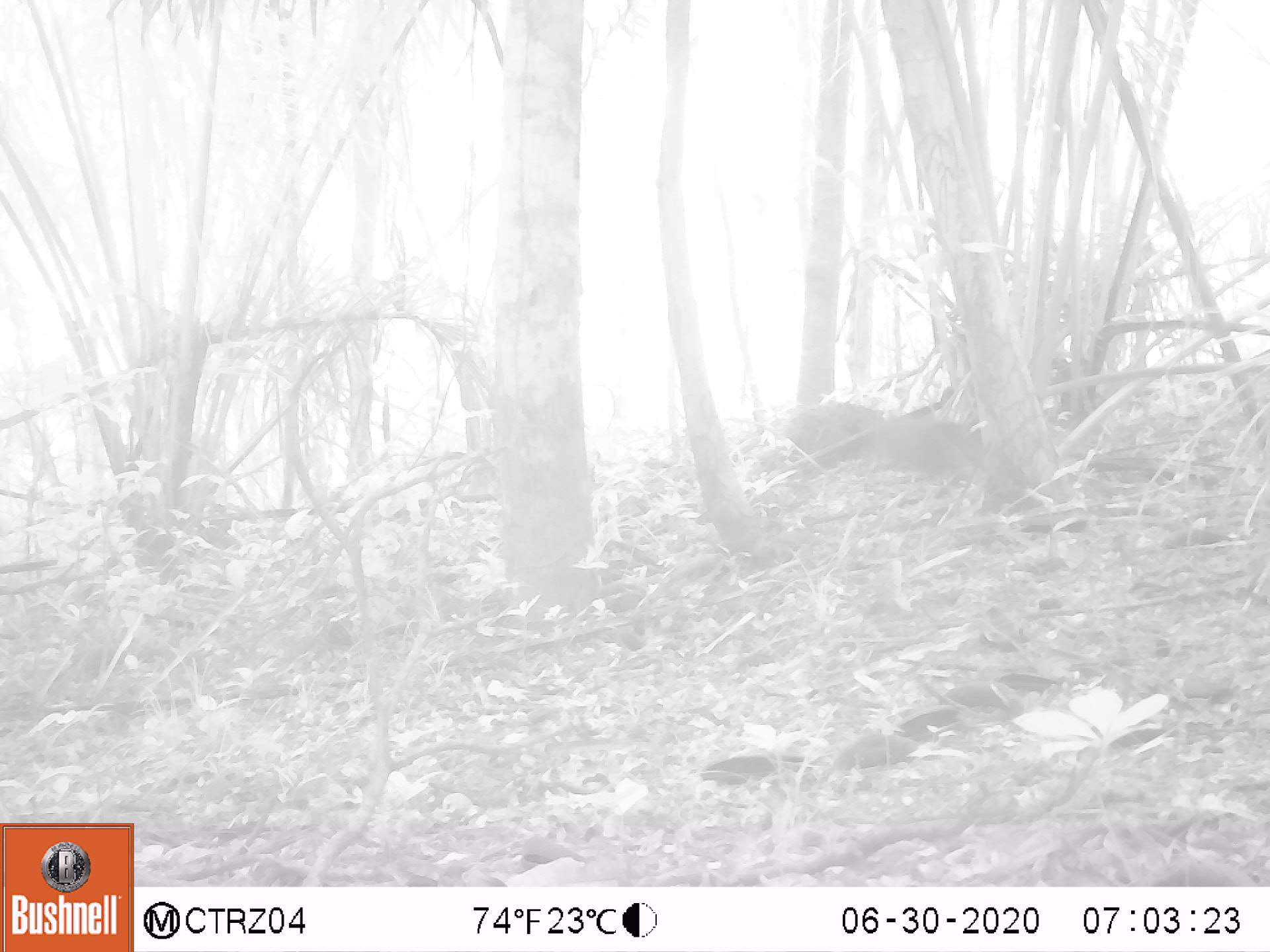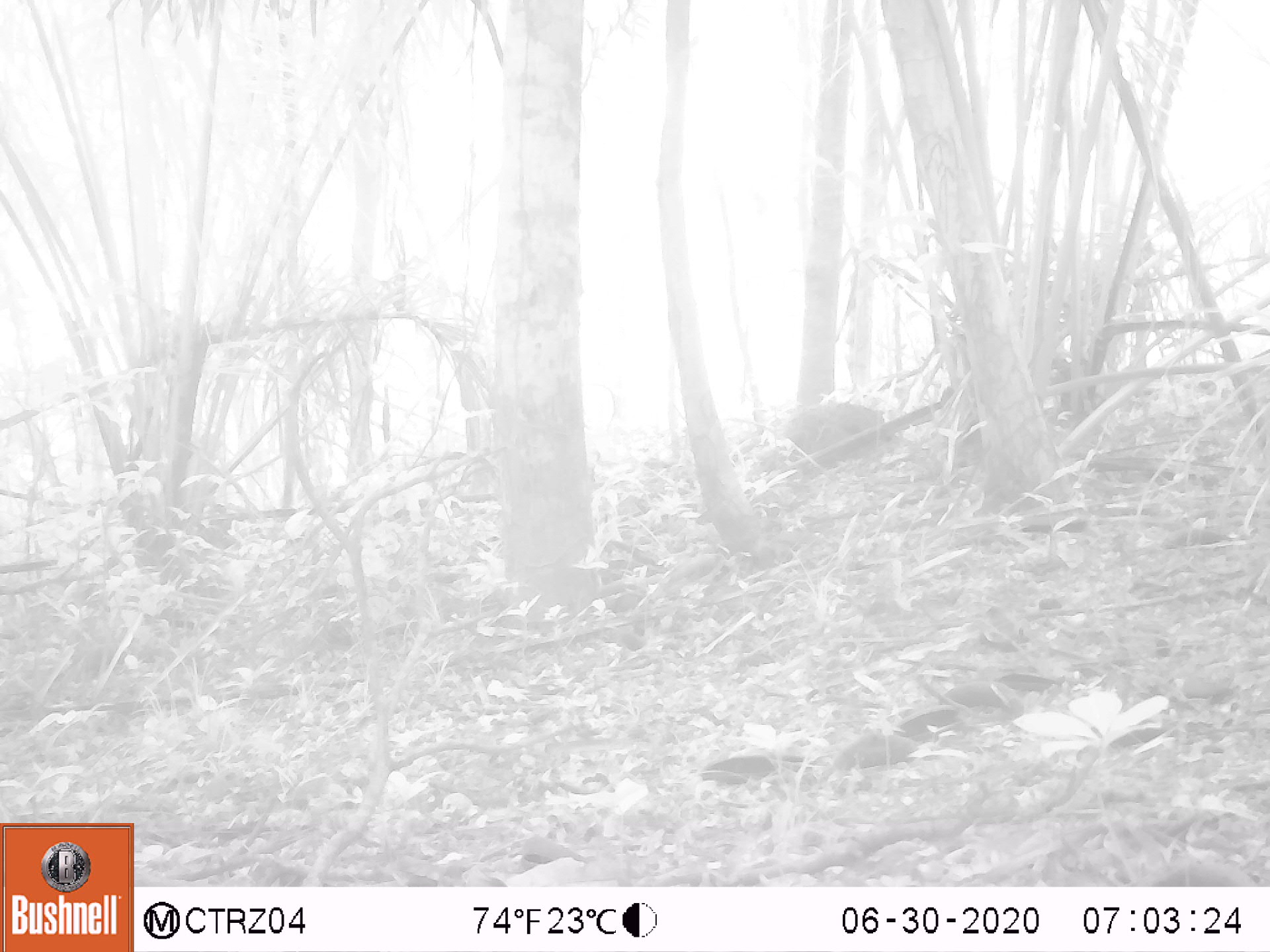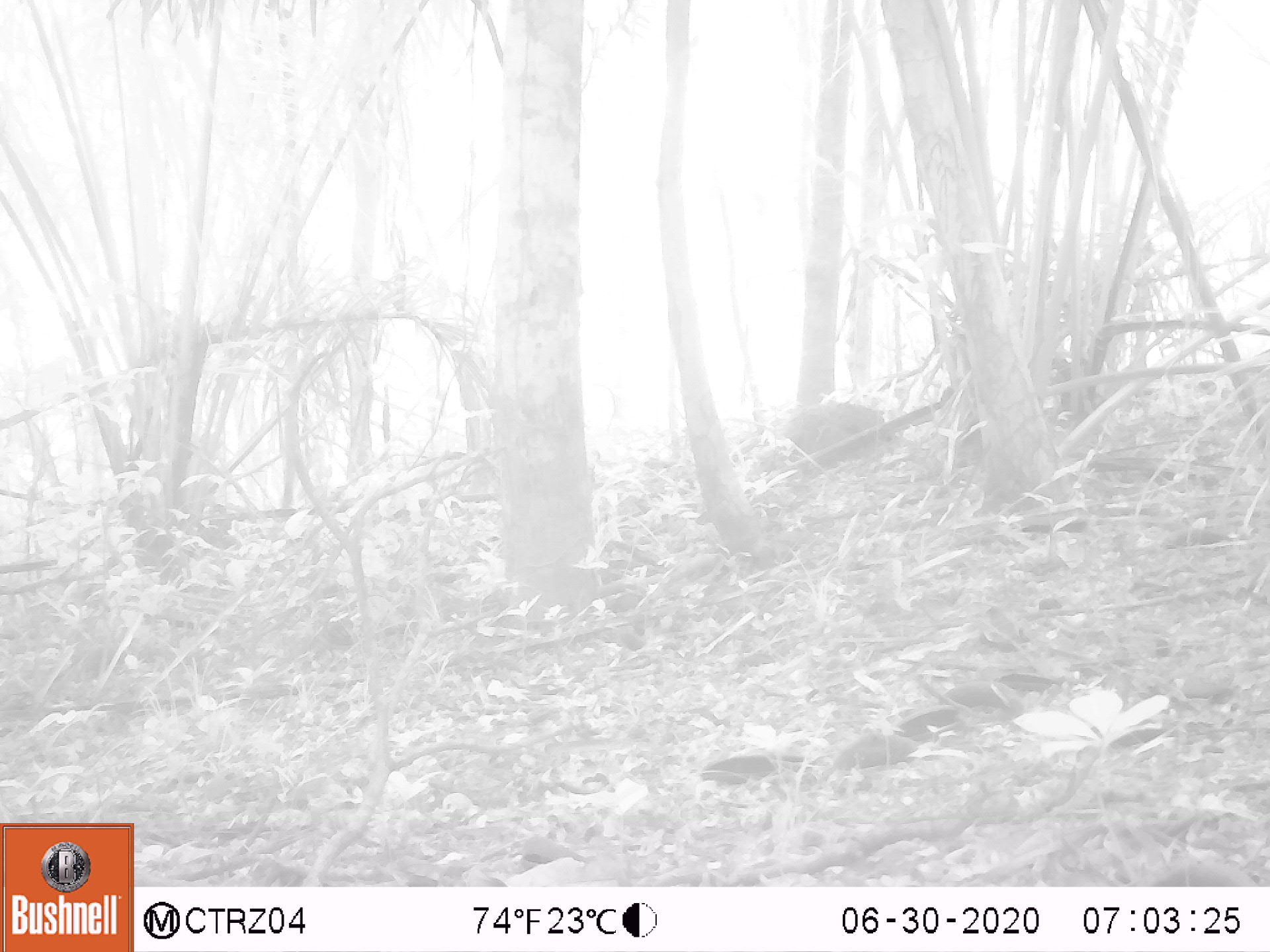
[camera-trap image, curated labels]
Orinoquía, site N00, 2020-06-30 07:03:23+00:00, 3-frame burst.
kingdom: Animalia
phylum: Chordata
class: Mammalia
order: Rodentia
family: Dasyproctidae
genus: Dasyprocta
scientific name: Dasyprocta fuliginosa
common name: black agouti